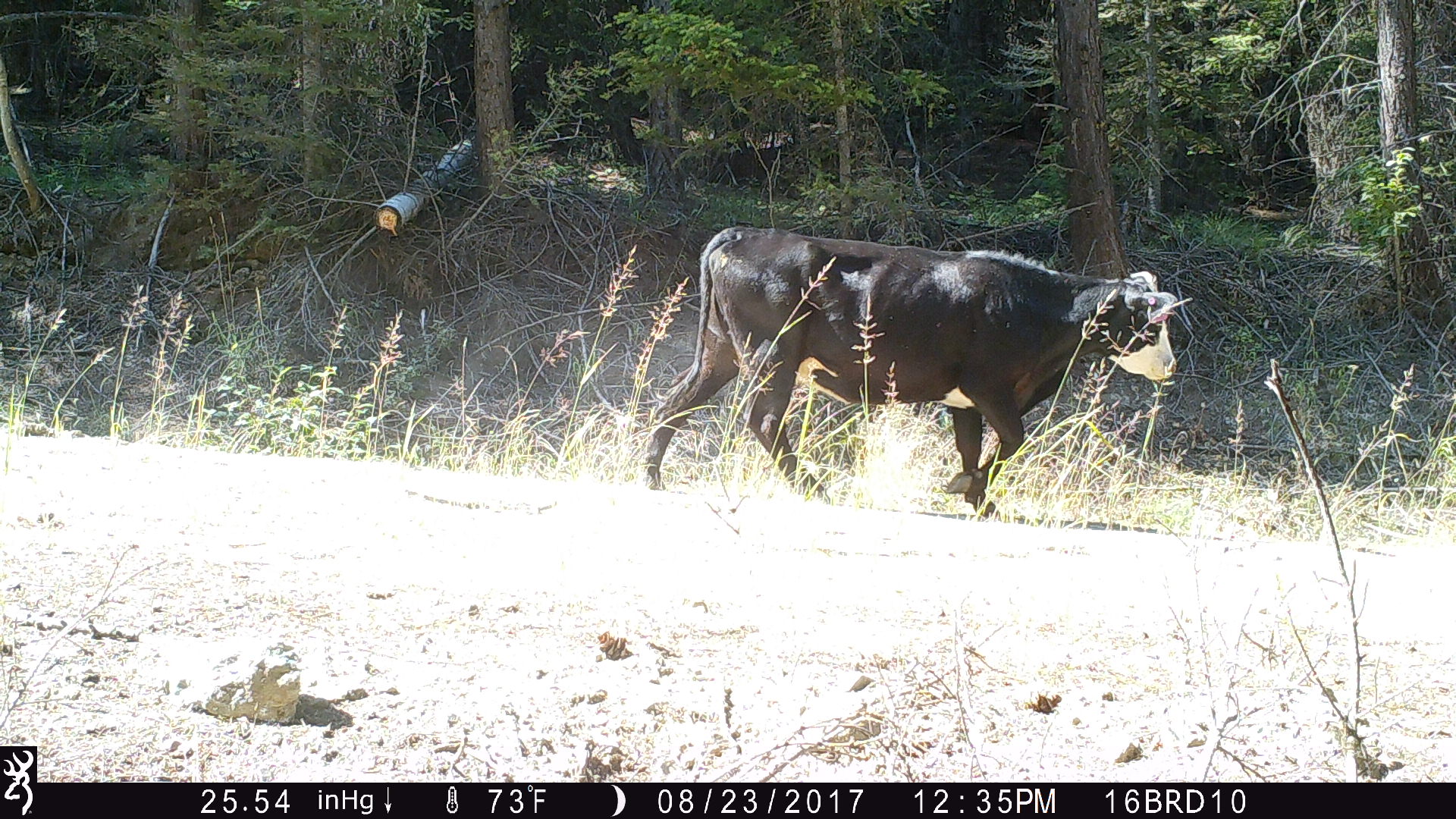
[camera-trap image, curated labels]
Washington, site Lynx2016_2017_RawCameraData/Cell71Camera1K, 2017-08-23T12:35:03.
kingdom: Animalia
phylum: Chordata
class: Mammalia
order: Artiodactyla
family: Bovidae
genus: Bos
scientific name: Bos taurus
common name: domestic cattle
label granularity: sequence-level